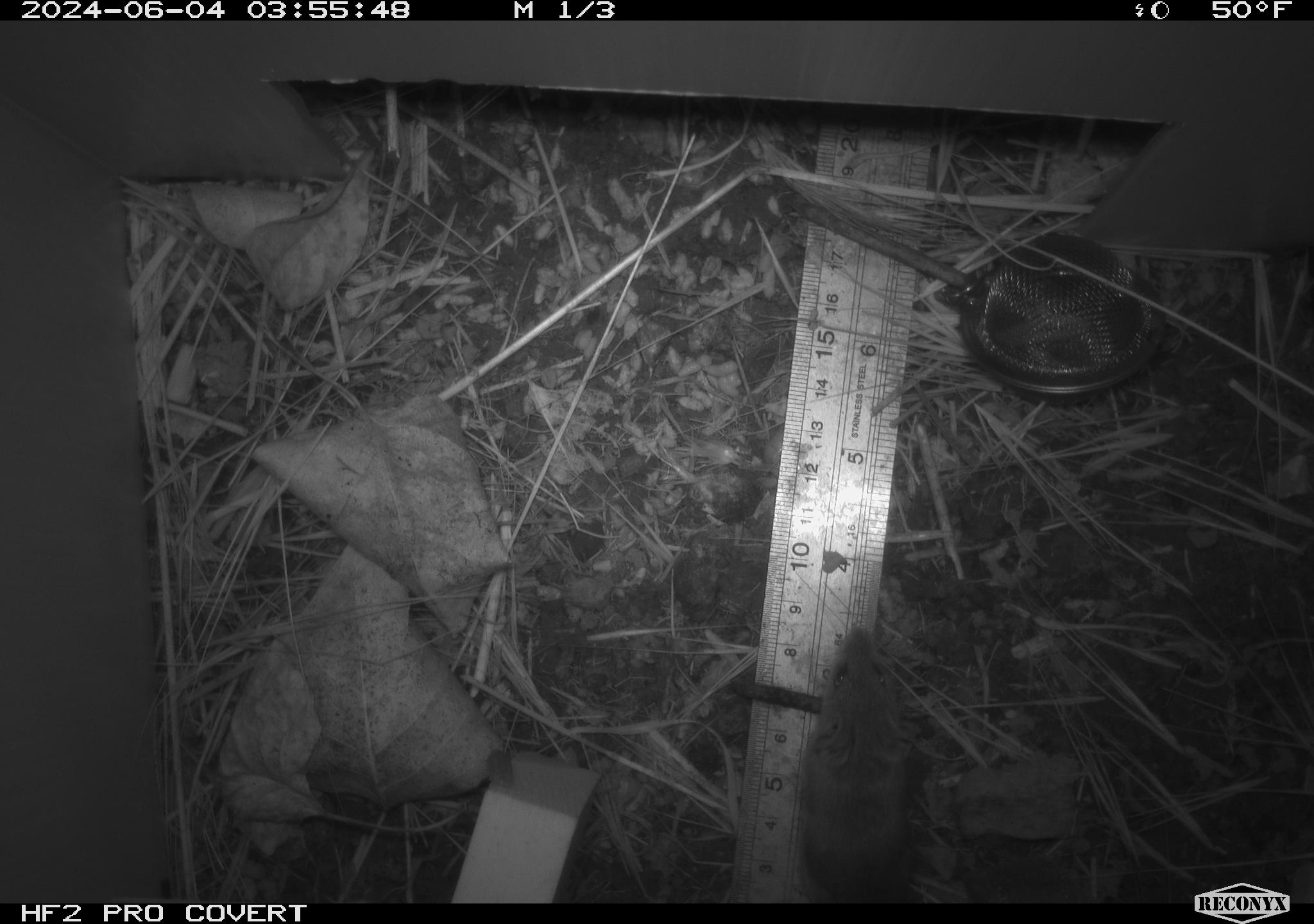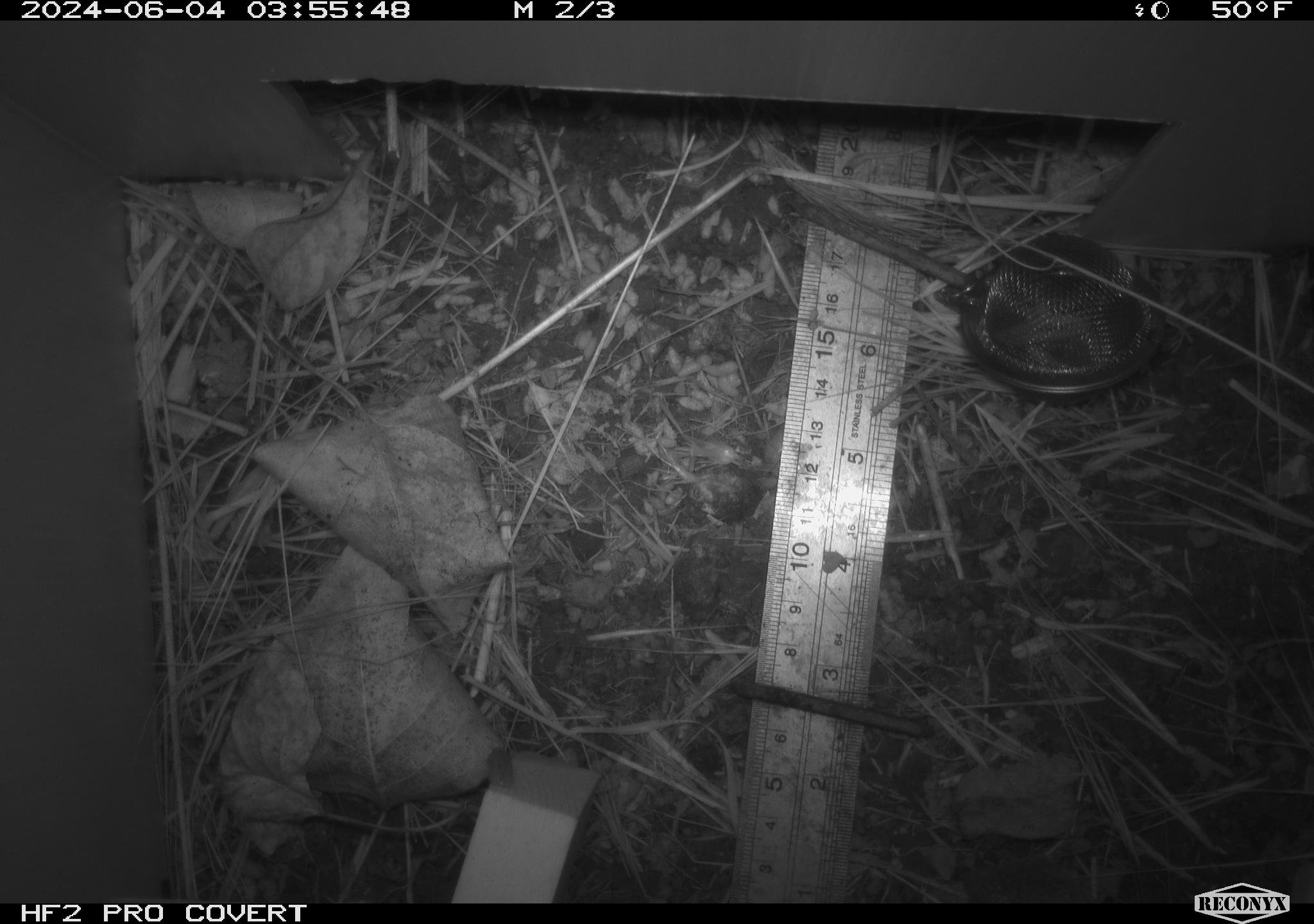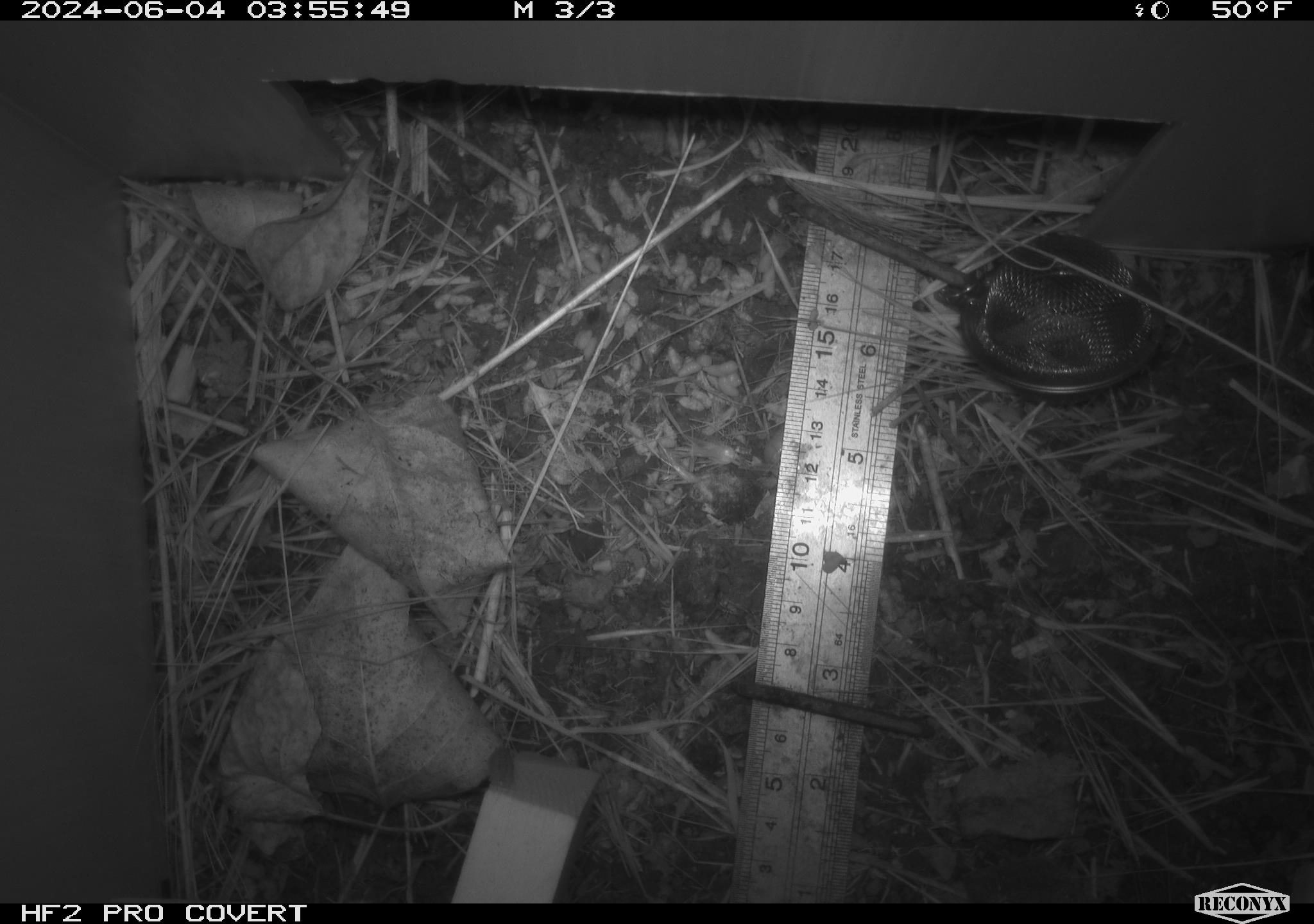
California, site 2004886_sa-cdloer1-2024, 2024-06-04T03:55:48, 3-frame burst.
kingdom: Animalia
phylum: Chordata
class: Mammalia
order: Rodentia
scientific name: Rodentia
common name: mouse species